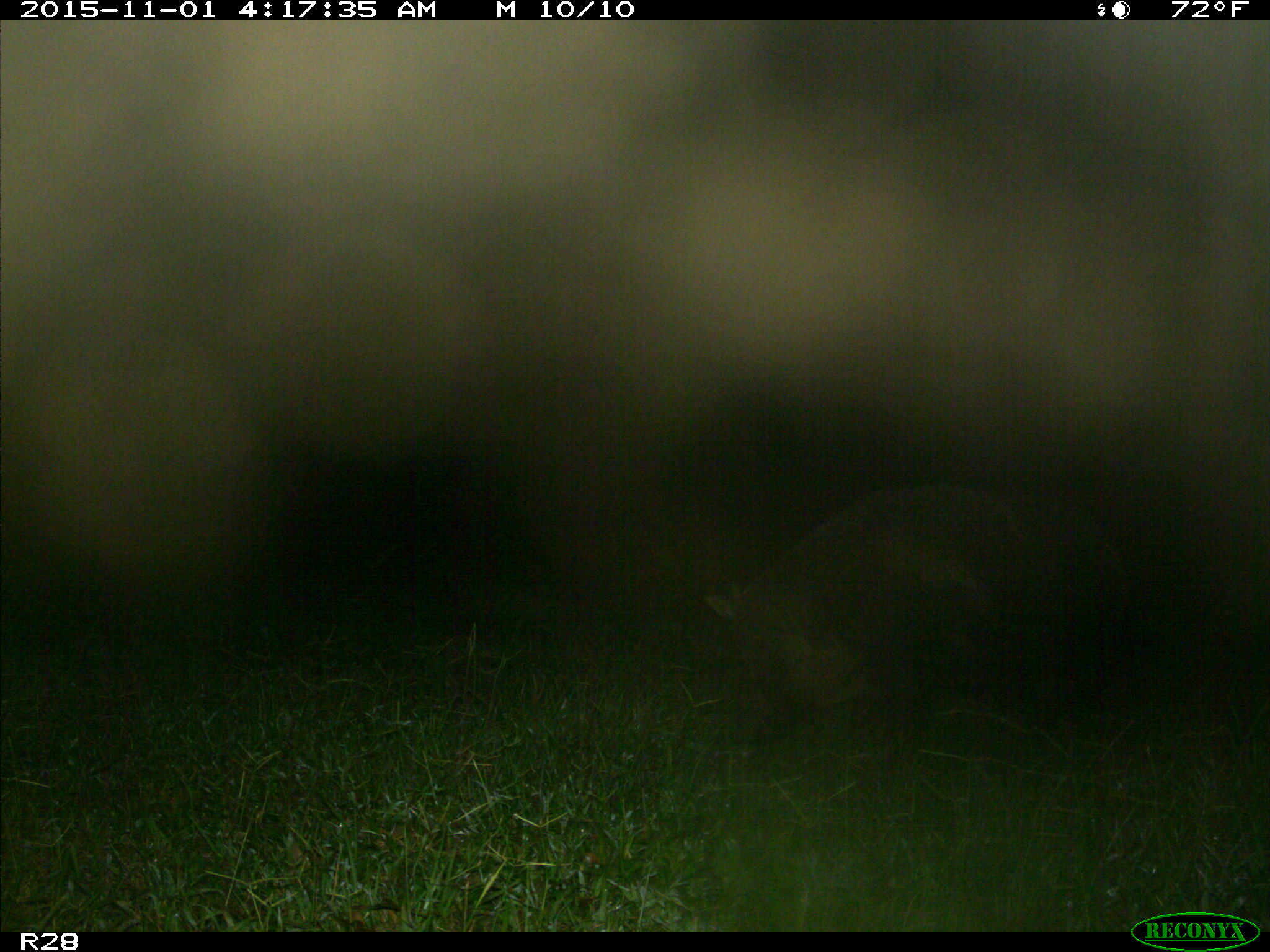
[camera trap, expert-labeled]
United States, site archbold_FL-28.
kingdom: Animalia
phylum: Chordata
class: Mammalia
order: Artiodactyla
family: Suidae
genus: Sus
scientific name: Sus scrofa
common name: wild boar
Sus scrofa (wild boar).